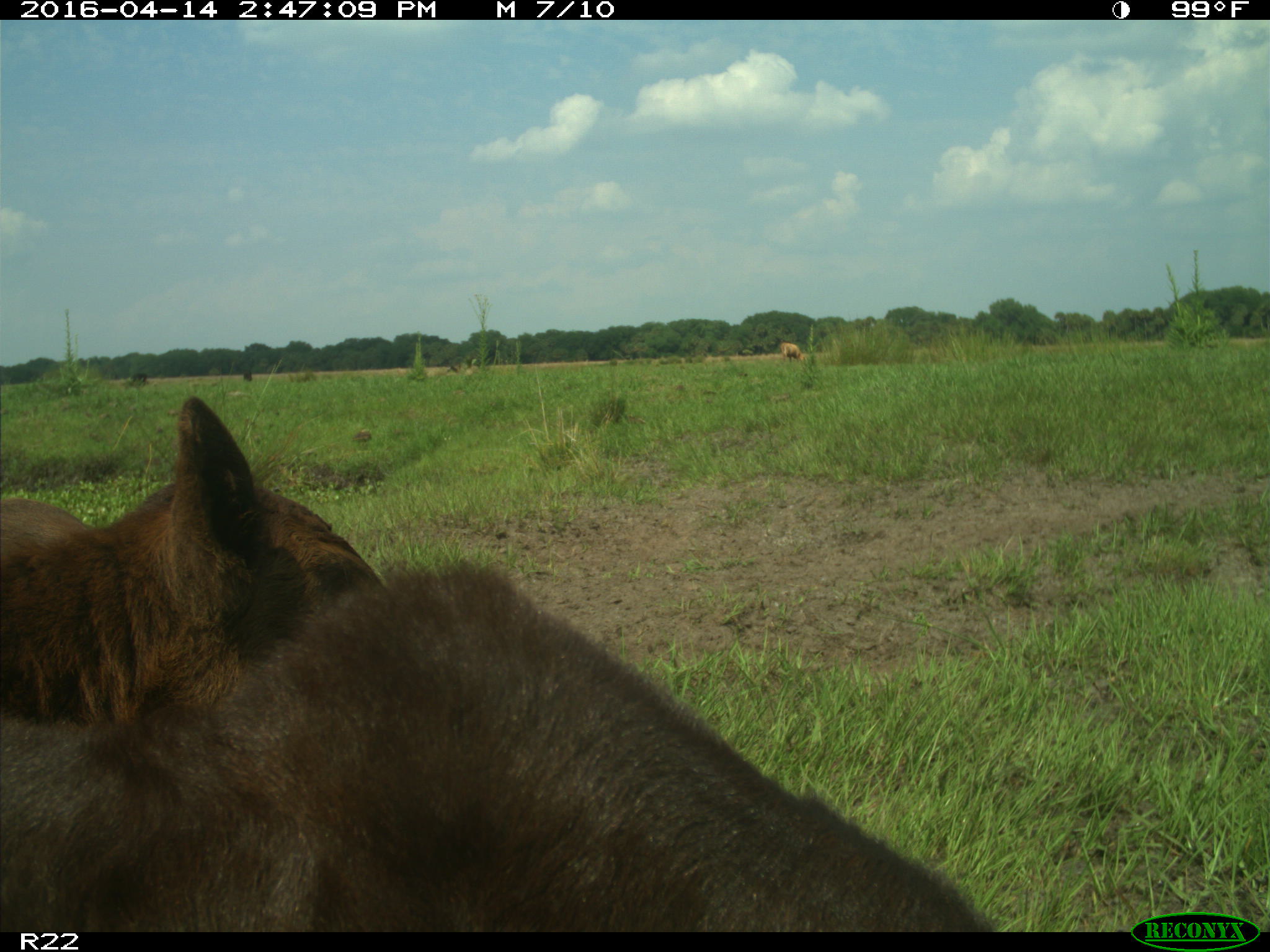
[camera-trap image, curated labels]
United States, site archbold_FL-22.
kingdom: Animalia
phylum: Chordata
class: Mammalia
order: Artiodactyla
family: Bovidae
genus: Bos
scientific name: Bos taurus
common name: domestic cow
Bos taurus (domestic cow).